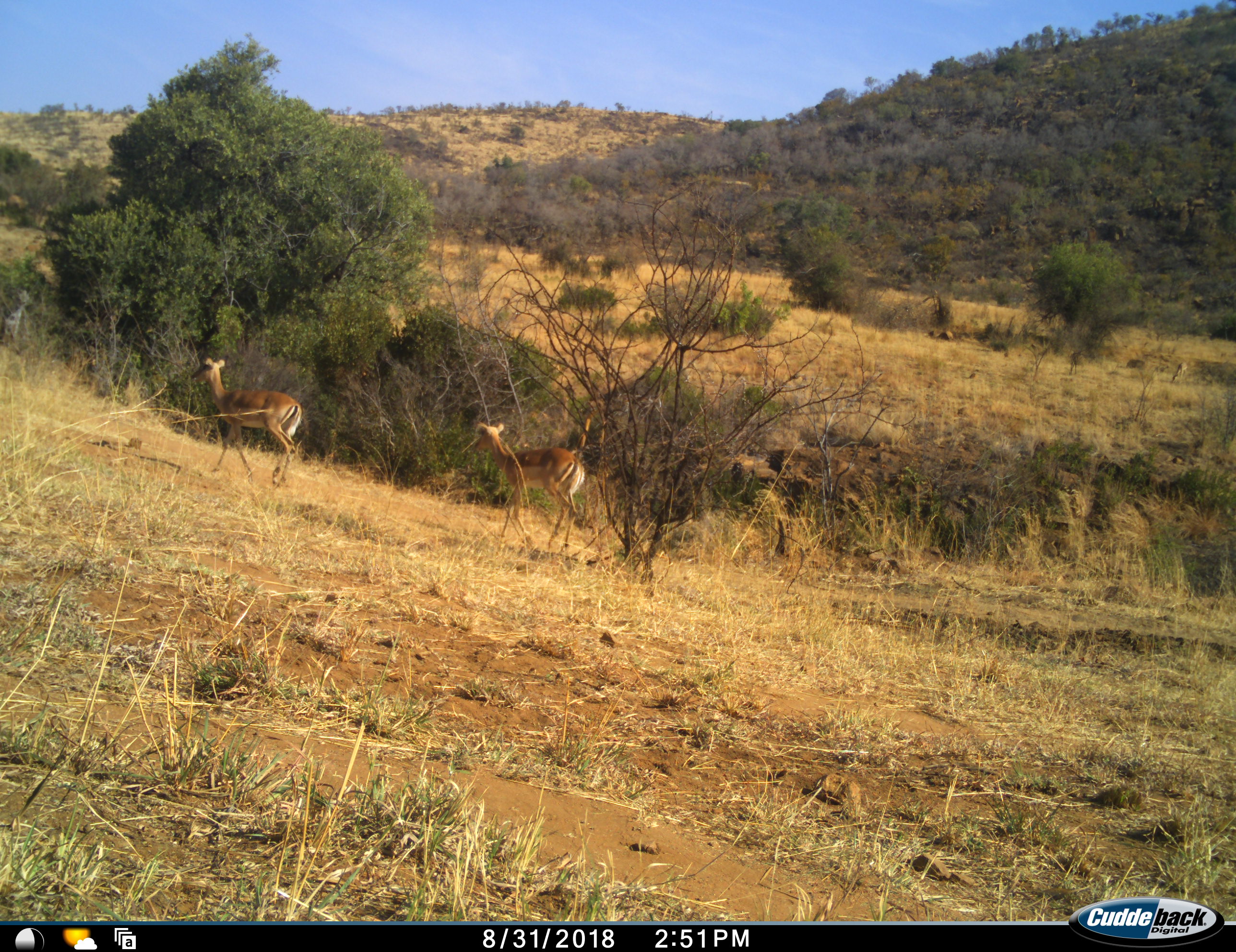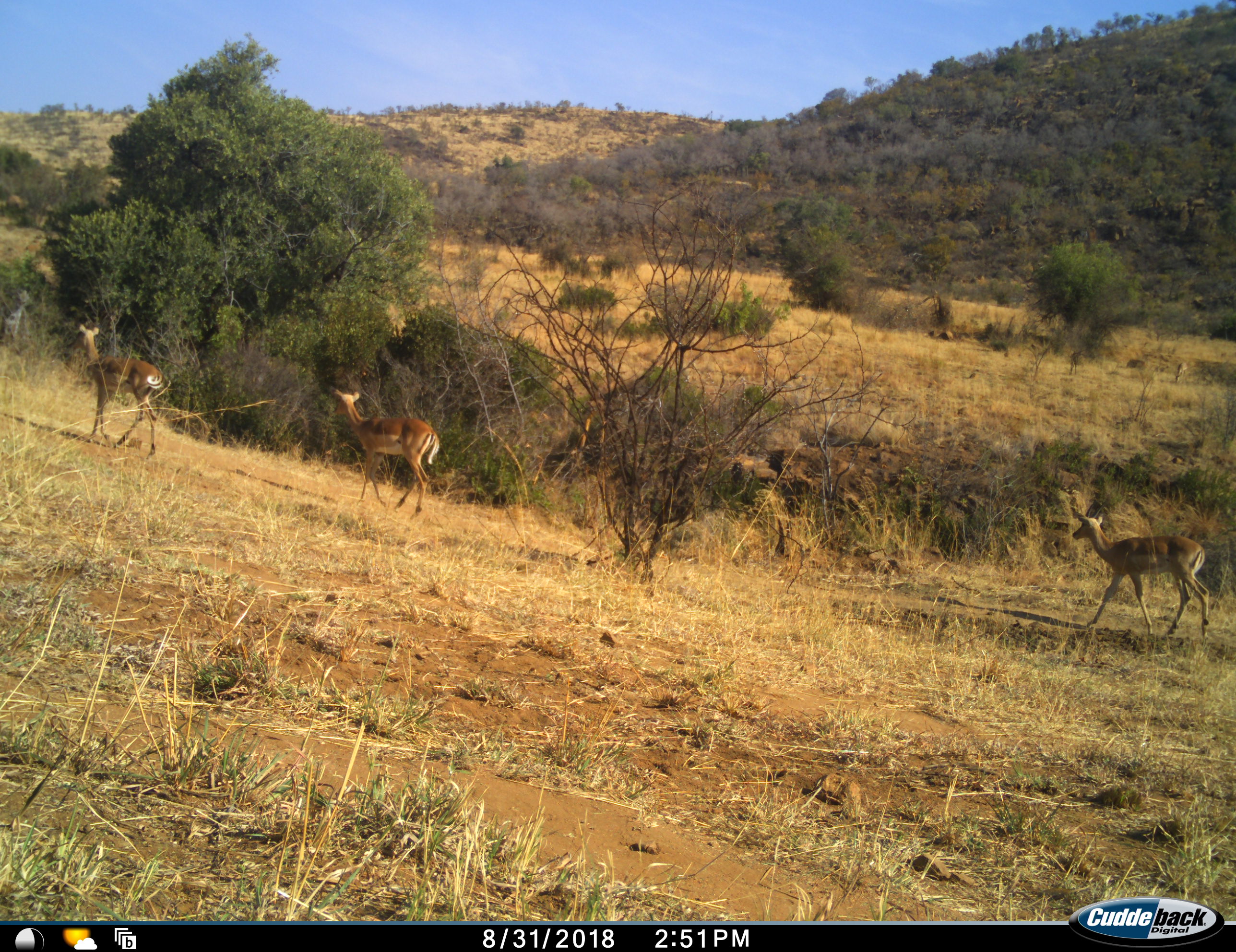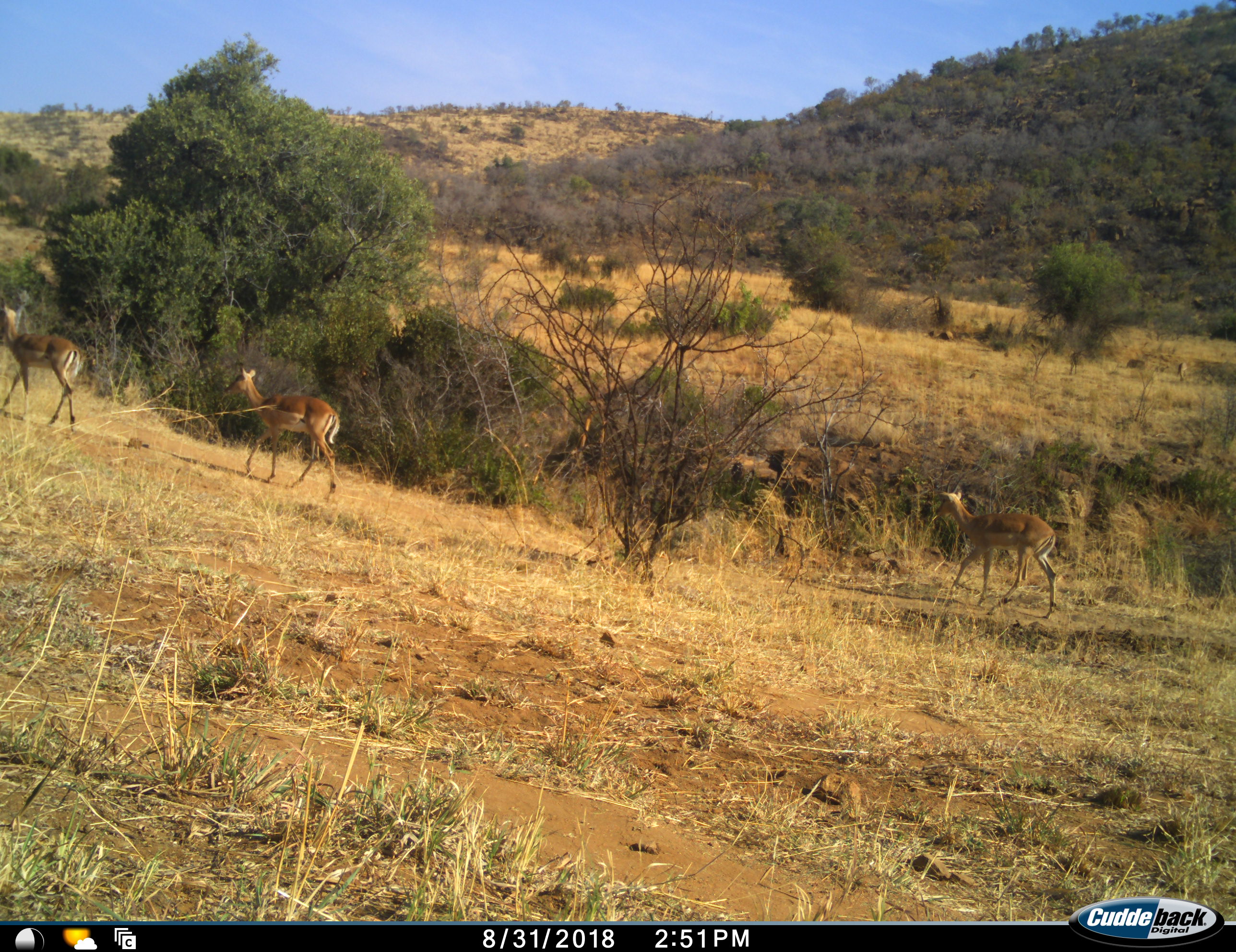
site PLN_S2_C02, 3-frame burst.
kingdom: Animalia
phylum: Chordata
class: Mammalia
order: Artiodactyla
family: Bovidae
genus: Aepyceros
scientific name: Aepyceros melampus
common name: impala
Impala (Aepyceros melampus), count 3. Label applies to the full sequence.